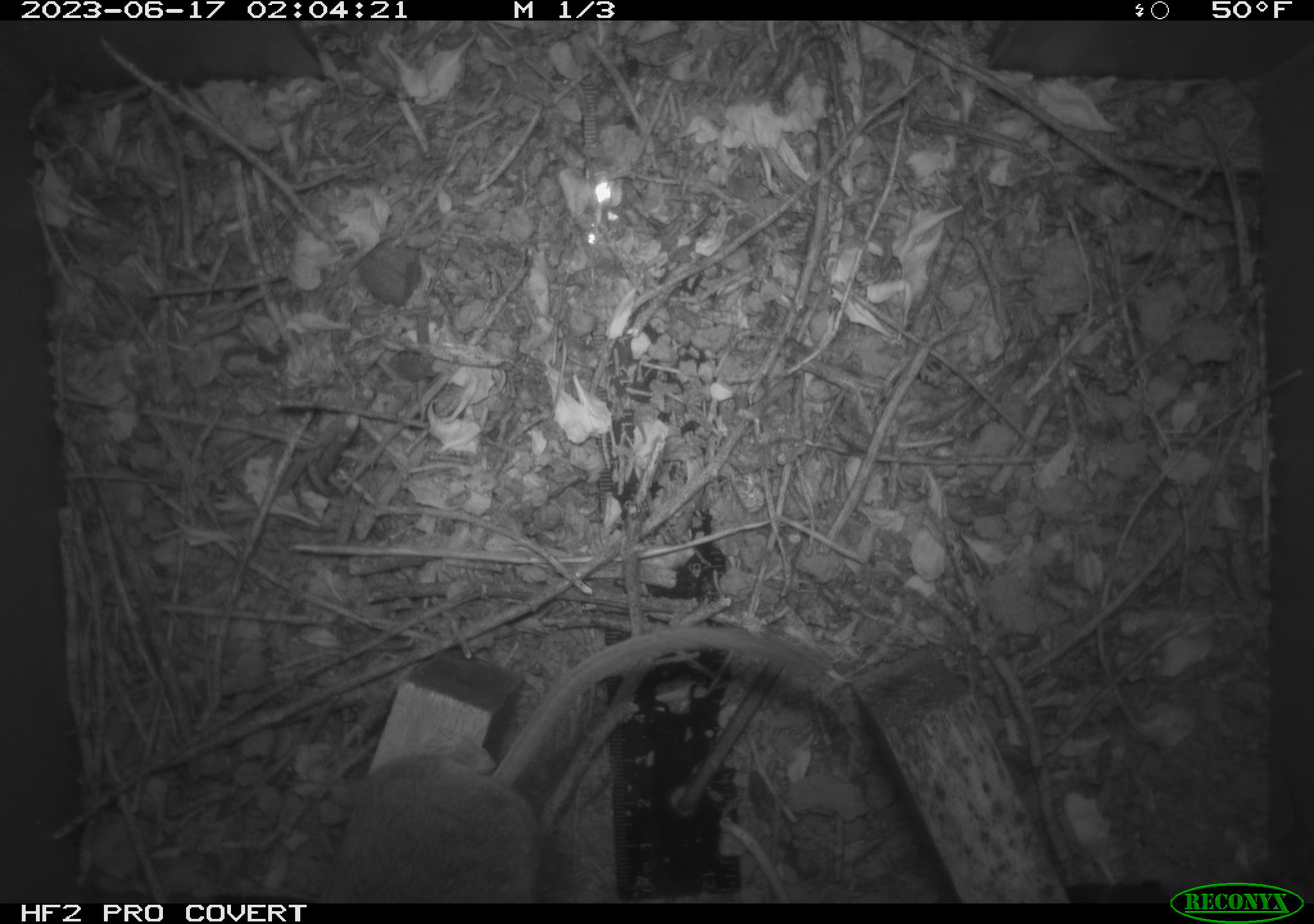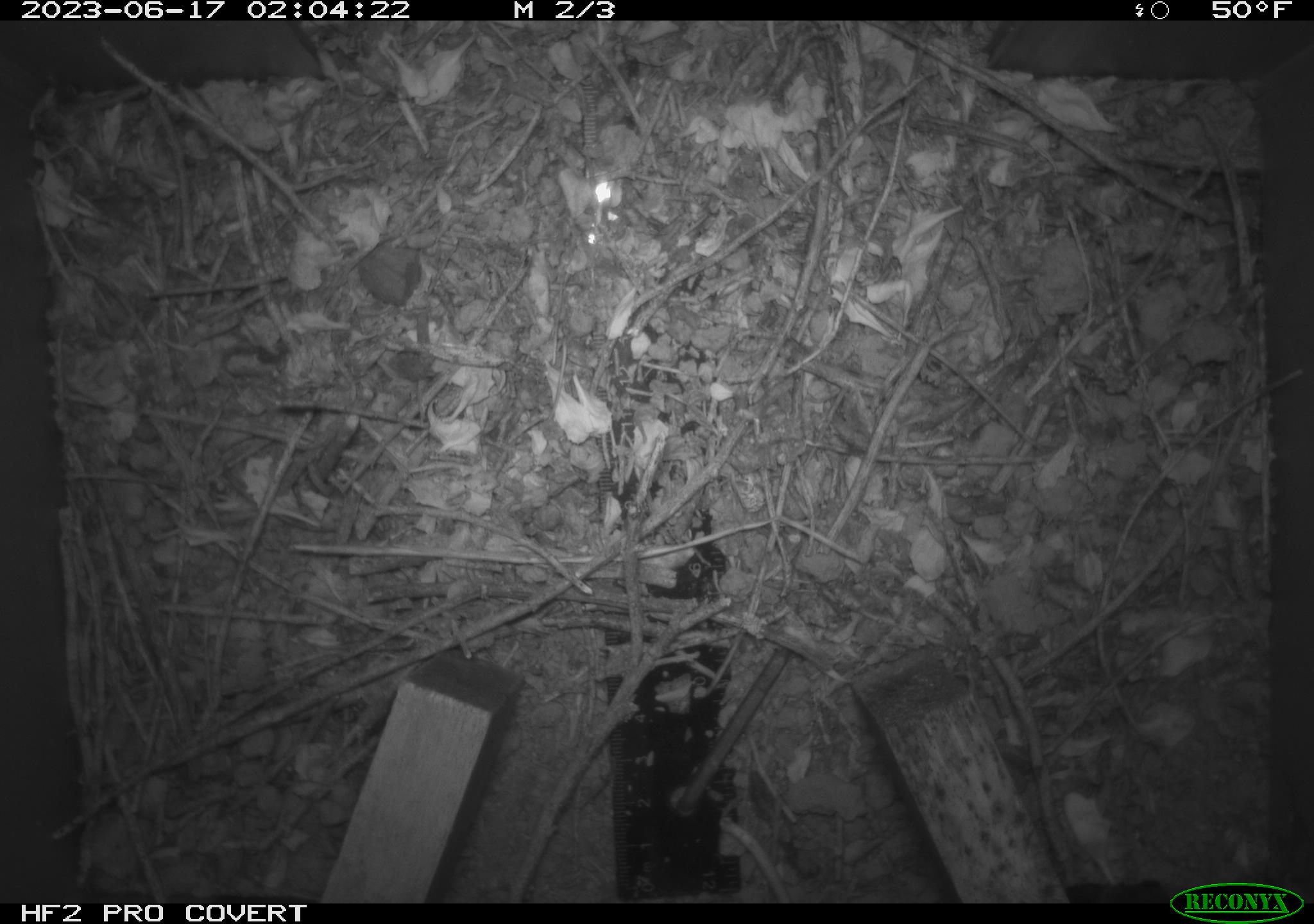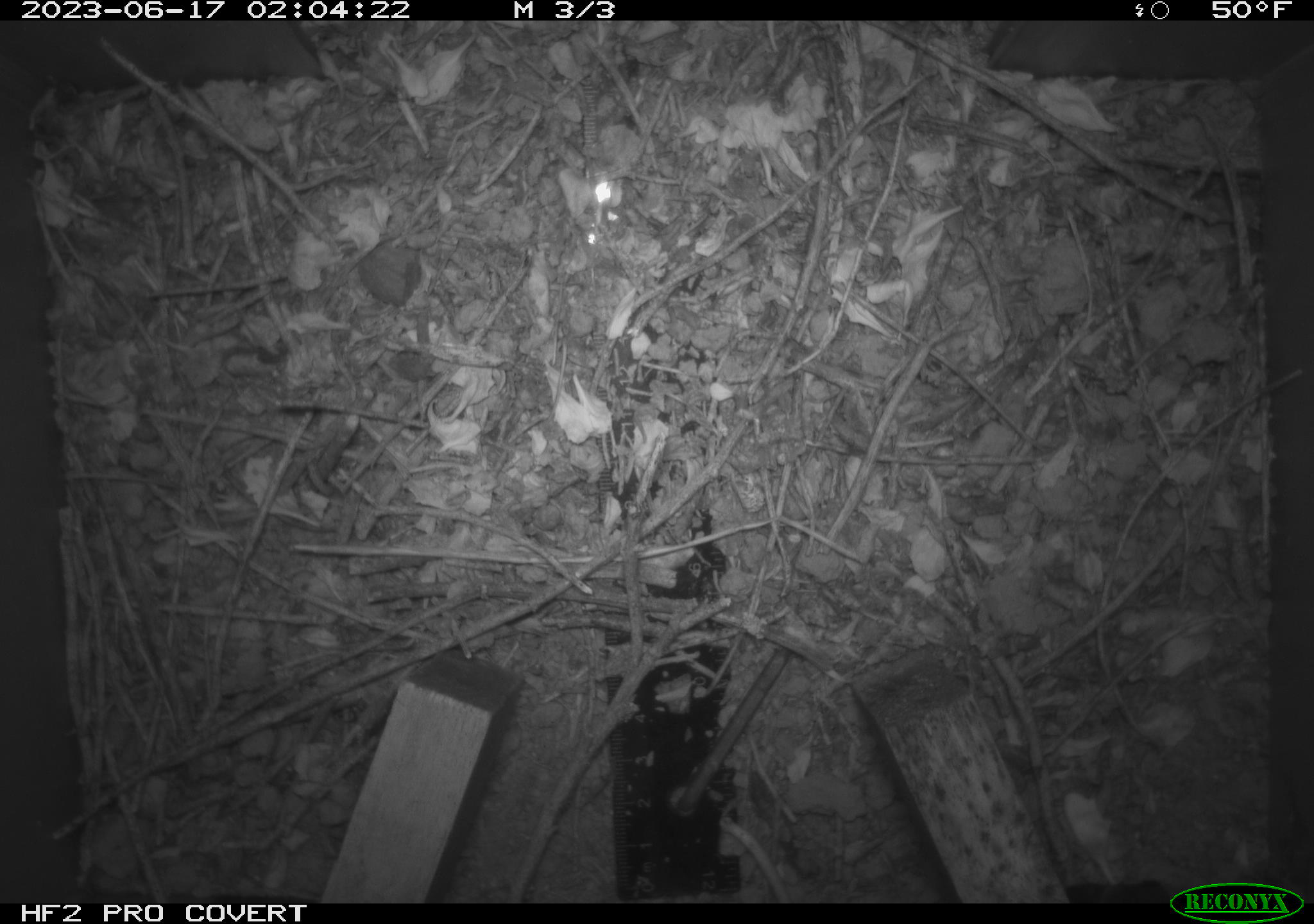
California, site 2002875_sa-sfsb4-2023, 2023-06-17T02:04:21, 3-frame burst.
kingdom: Animalia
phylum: Chordata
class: Mammalia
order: Rodentia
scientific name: Rodentia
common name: mouse species